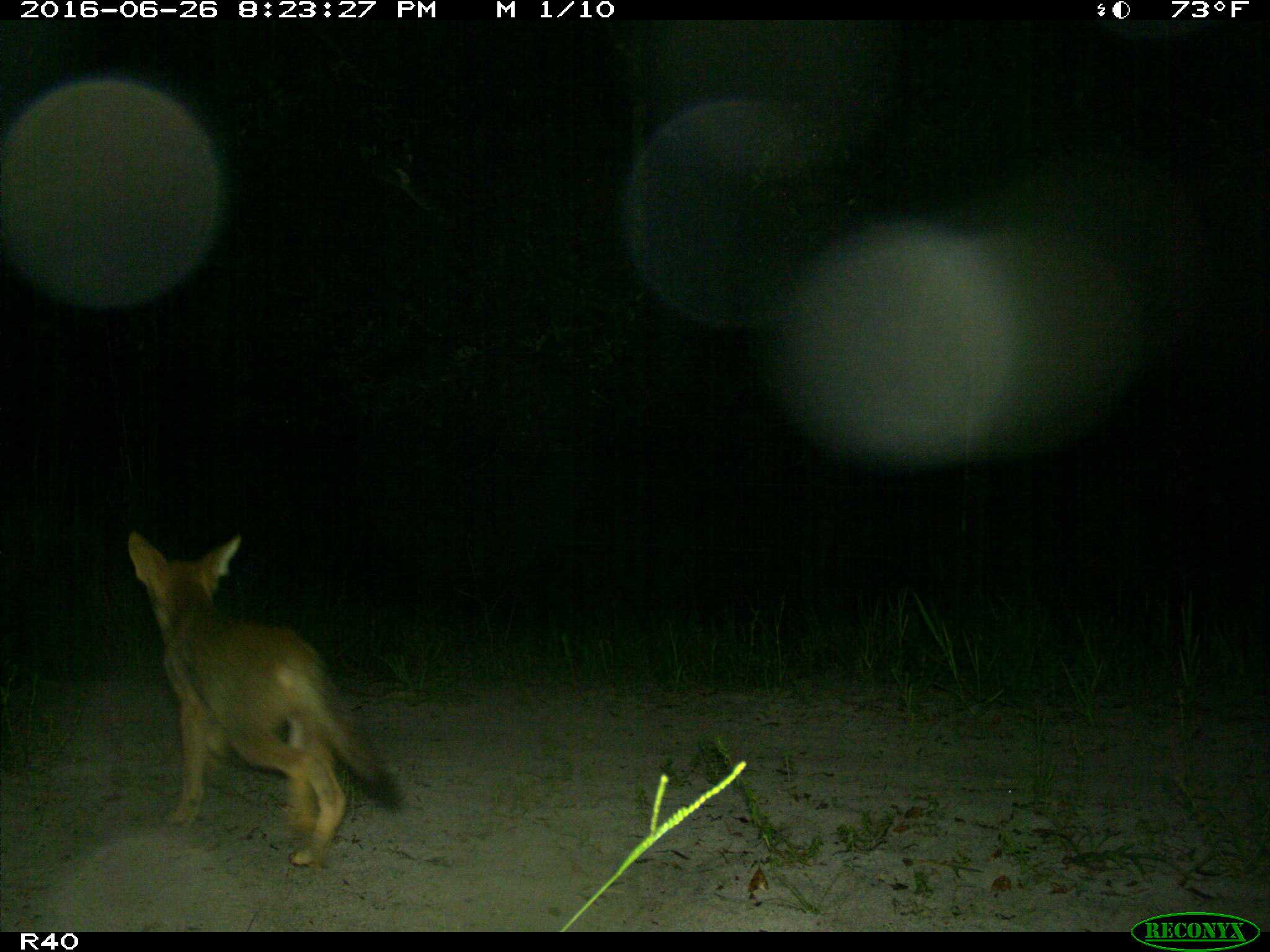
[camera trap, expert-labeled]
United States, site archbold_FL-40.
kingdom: Animalia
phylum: Chordata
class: Mammalia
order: Carnivora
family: Canidae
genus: Canis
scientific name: Canis latrans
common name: coyote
Canis latrans (coyote).